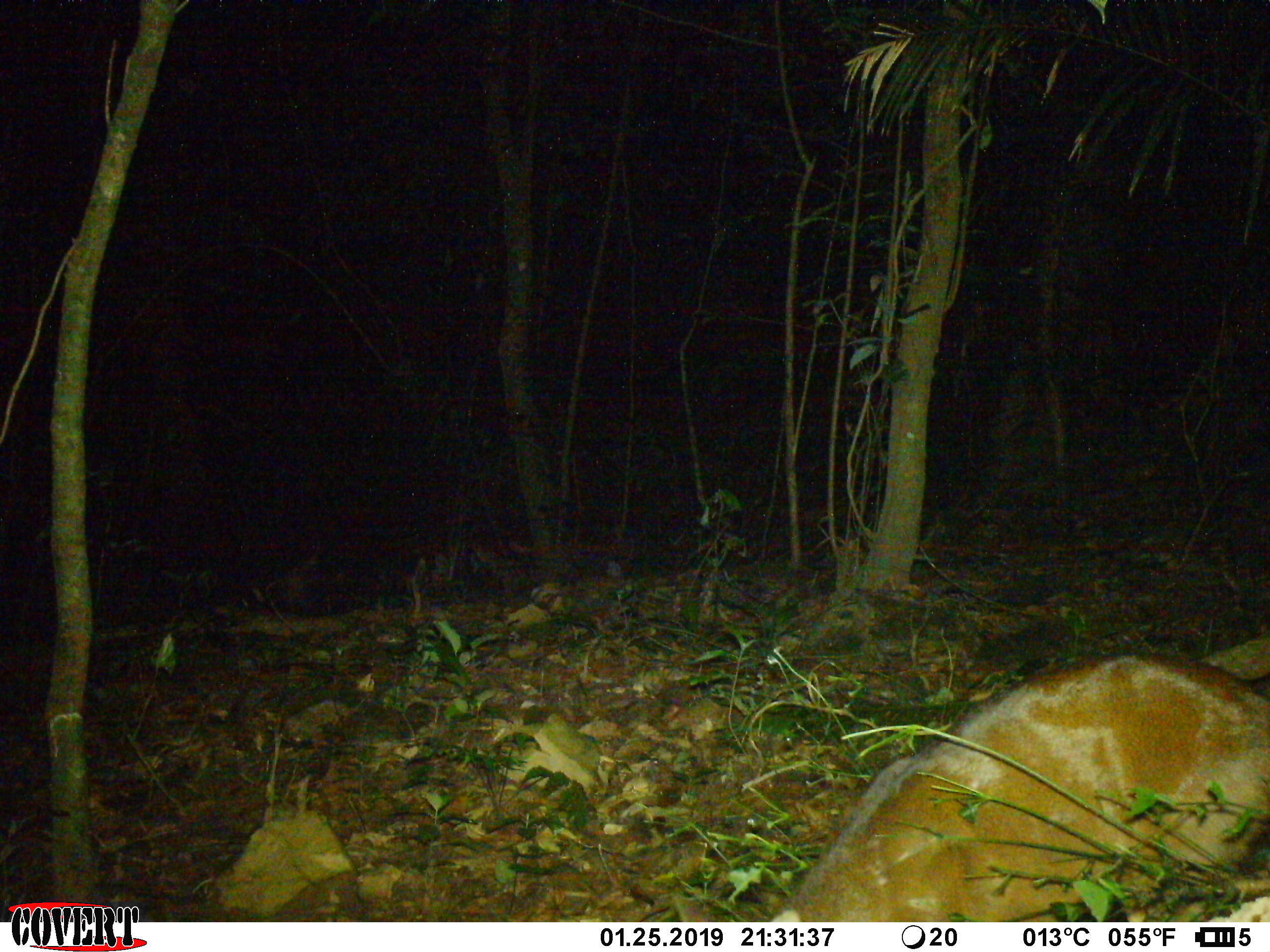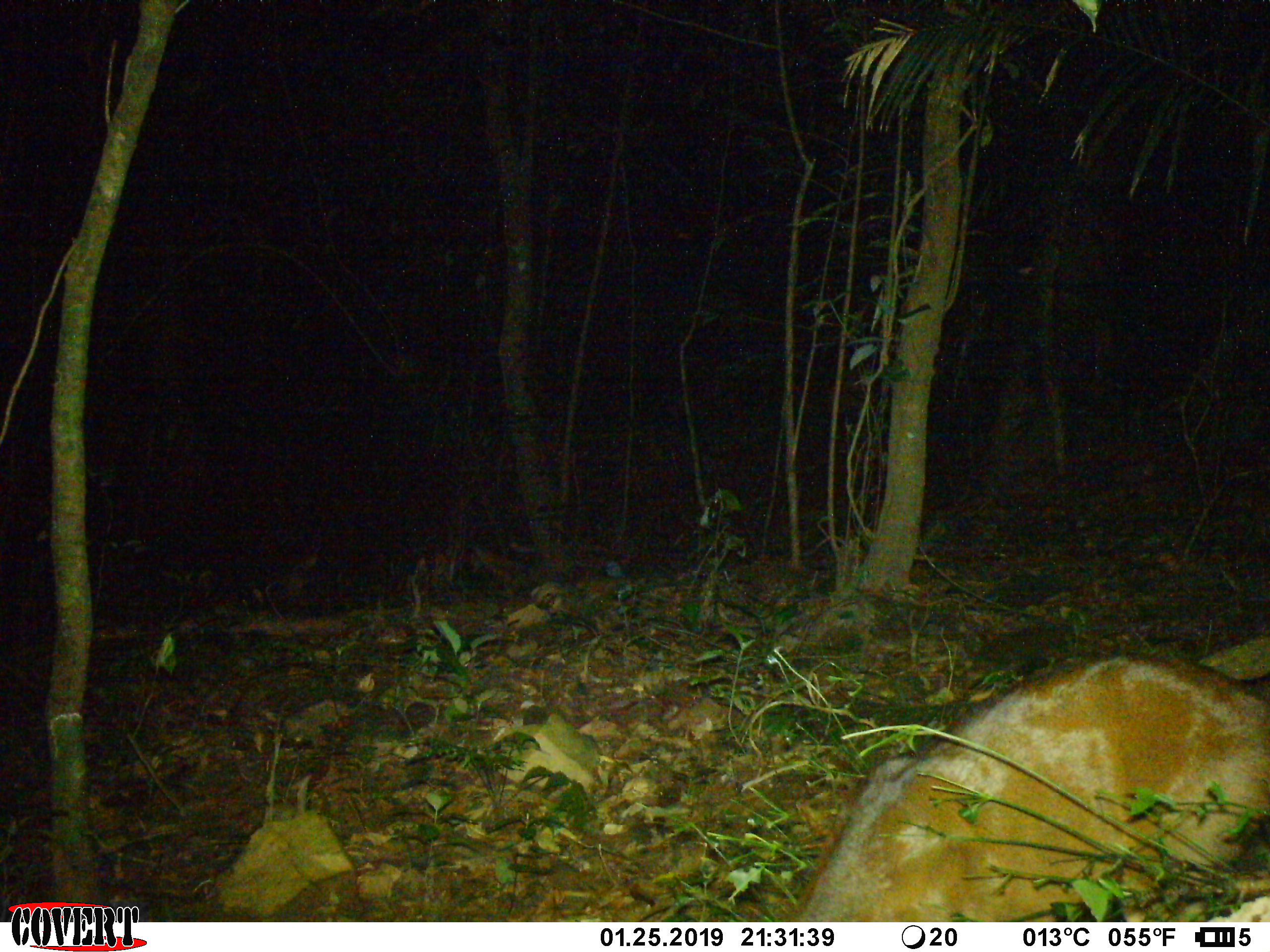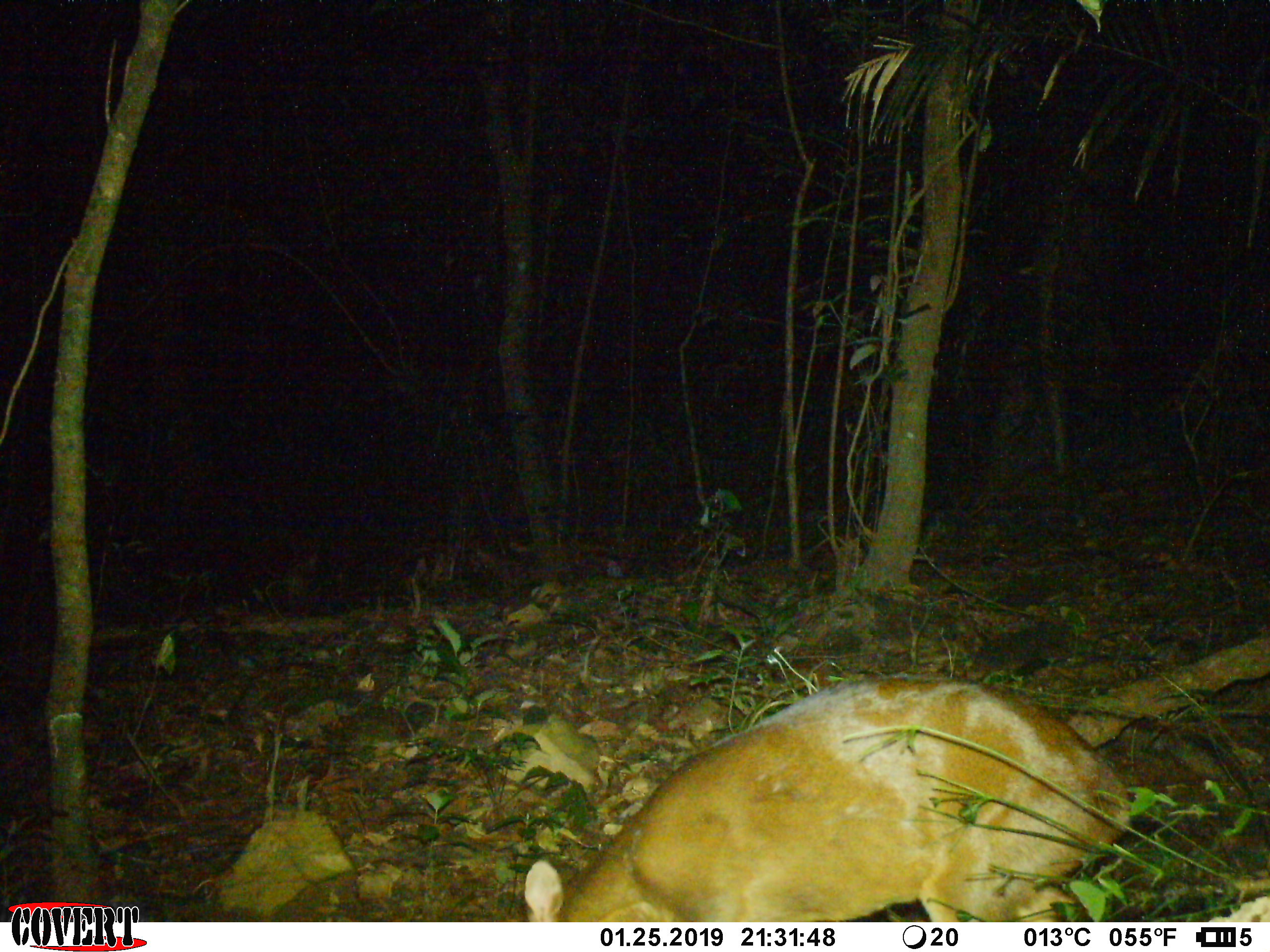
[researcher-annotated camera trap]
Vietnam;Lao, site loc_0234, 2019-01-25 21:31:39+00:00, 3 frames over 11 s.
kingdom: Animalia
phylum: Chordata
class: Mammalia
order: Artiodactyla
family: Cervidae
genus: Muntiacus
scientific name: Muntiacus vuquangensis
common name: large-antlered muntjac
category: large antlered muntjac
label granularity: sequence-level